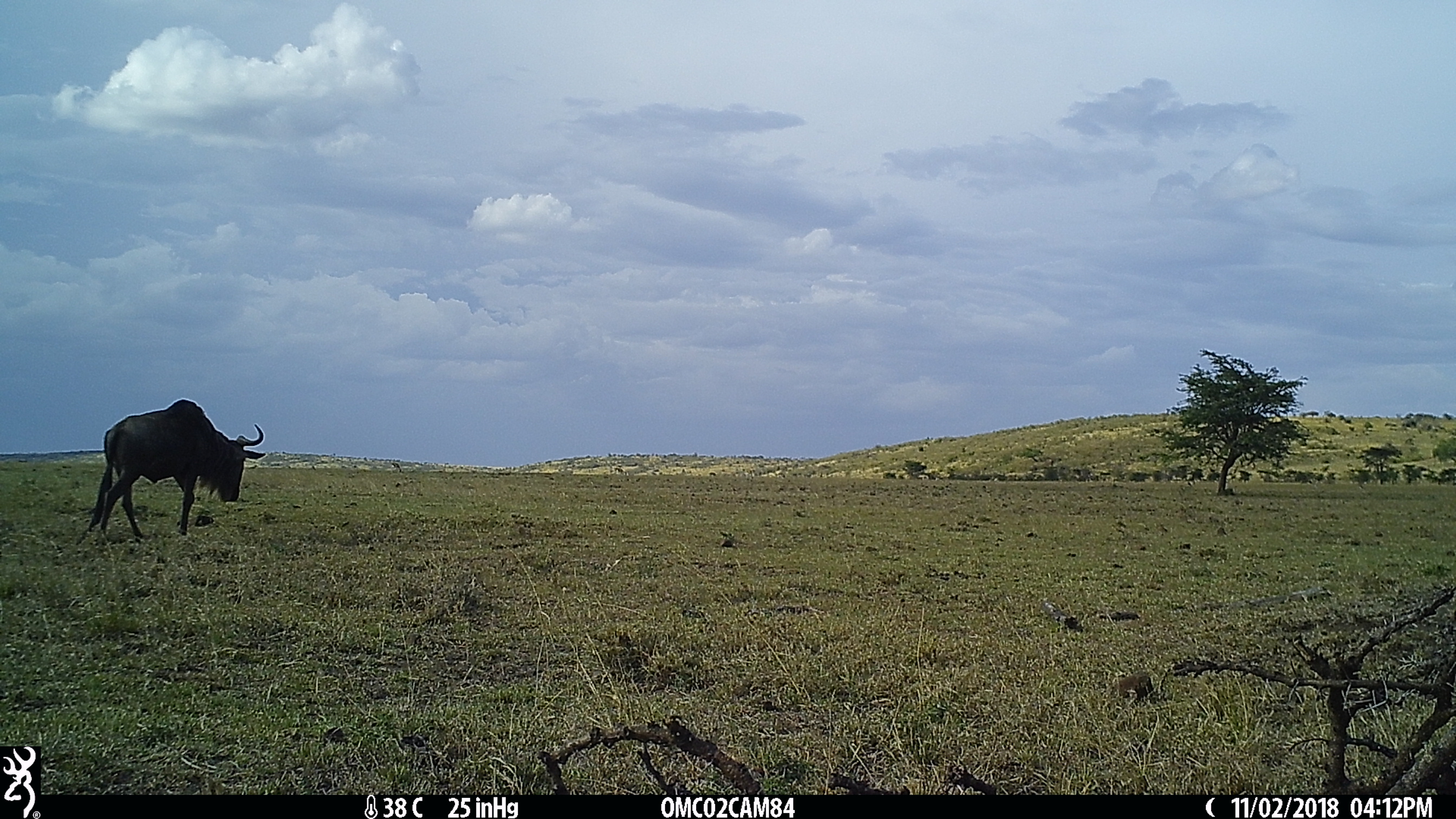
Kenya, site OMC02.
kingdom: Animalia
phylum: Chordata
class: Mammalia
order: Artiodactyla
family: Bovidae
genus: Connochaetes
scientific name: Connochaetes taurinus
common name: blue wildebeest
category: wildebeest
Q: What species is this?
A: Wildebeest (blue wildebeest) (Connochaetes taurinus).